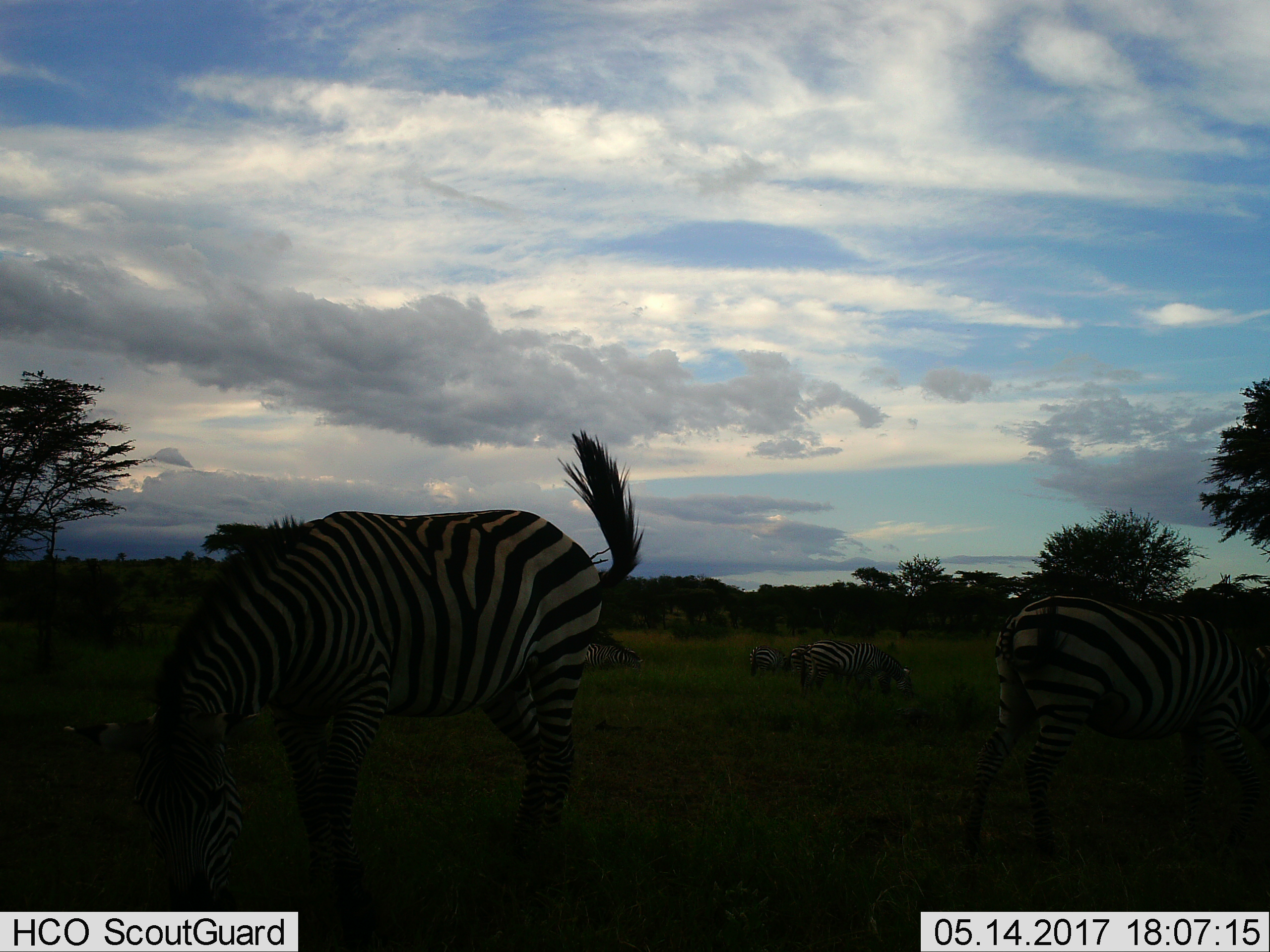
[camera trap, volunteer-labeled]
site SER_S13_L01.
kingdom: Animalia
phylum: Chordata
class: Mammalia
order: Perissodactyla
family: Equidae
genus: Equus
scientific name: Equus quagga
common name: plains zebra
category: zebraplains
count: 6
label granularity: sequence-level